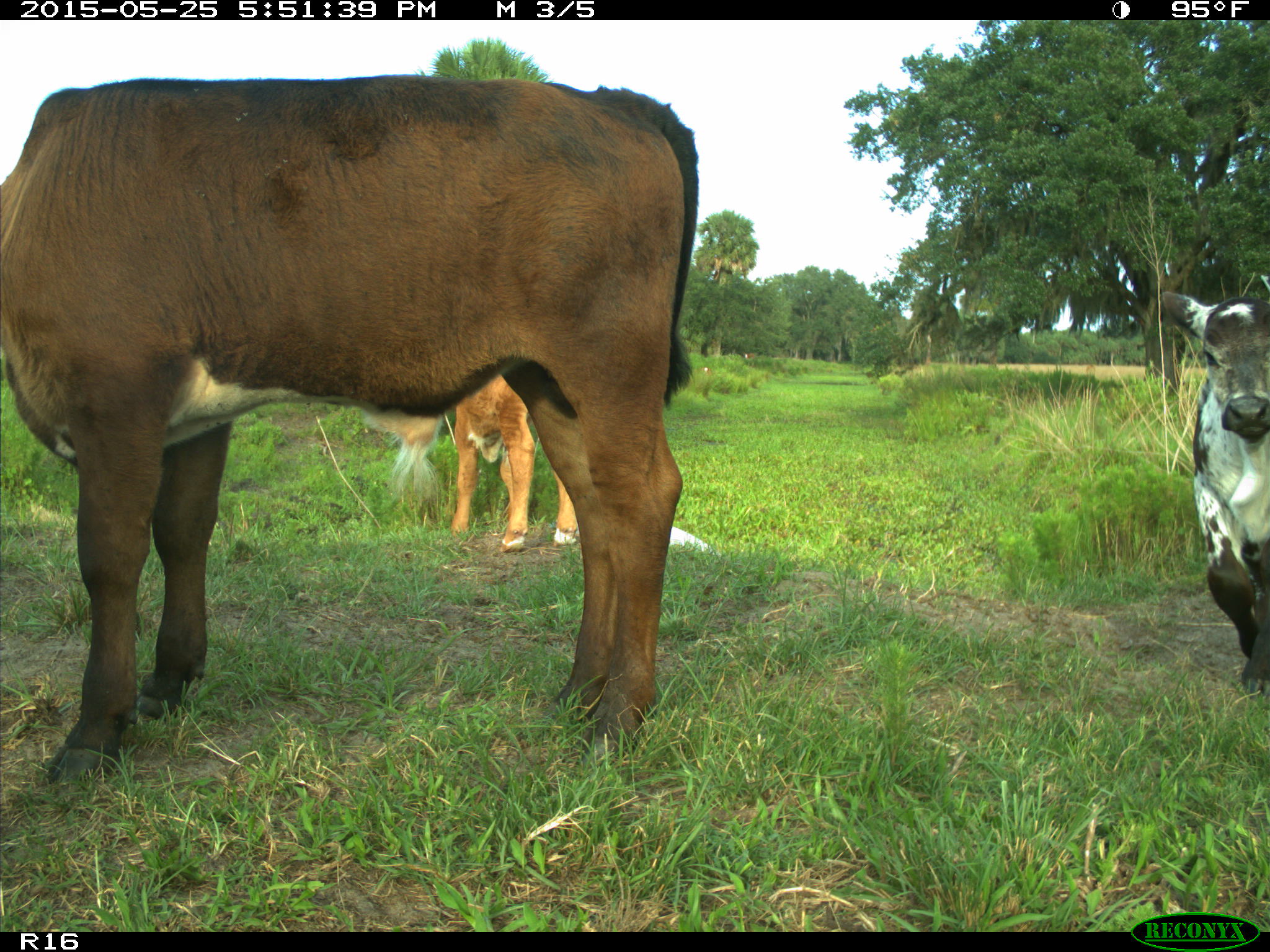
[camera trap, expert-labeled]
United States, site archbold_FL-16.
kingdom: Animalia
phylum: Chordata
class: Mammalia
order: Artiodactyla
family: Bovidae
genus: Bos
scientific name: Bos taurus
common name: domestic cow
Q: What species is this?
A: Bos taurus (domestic cow).